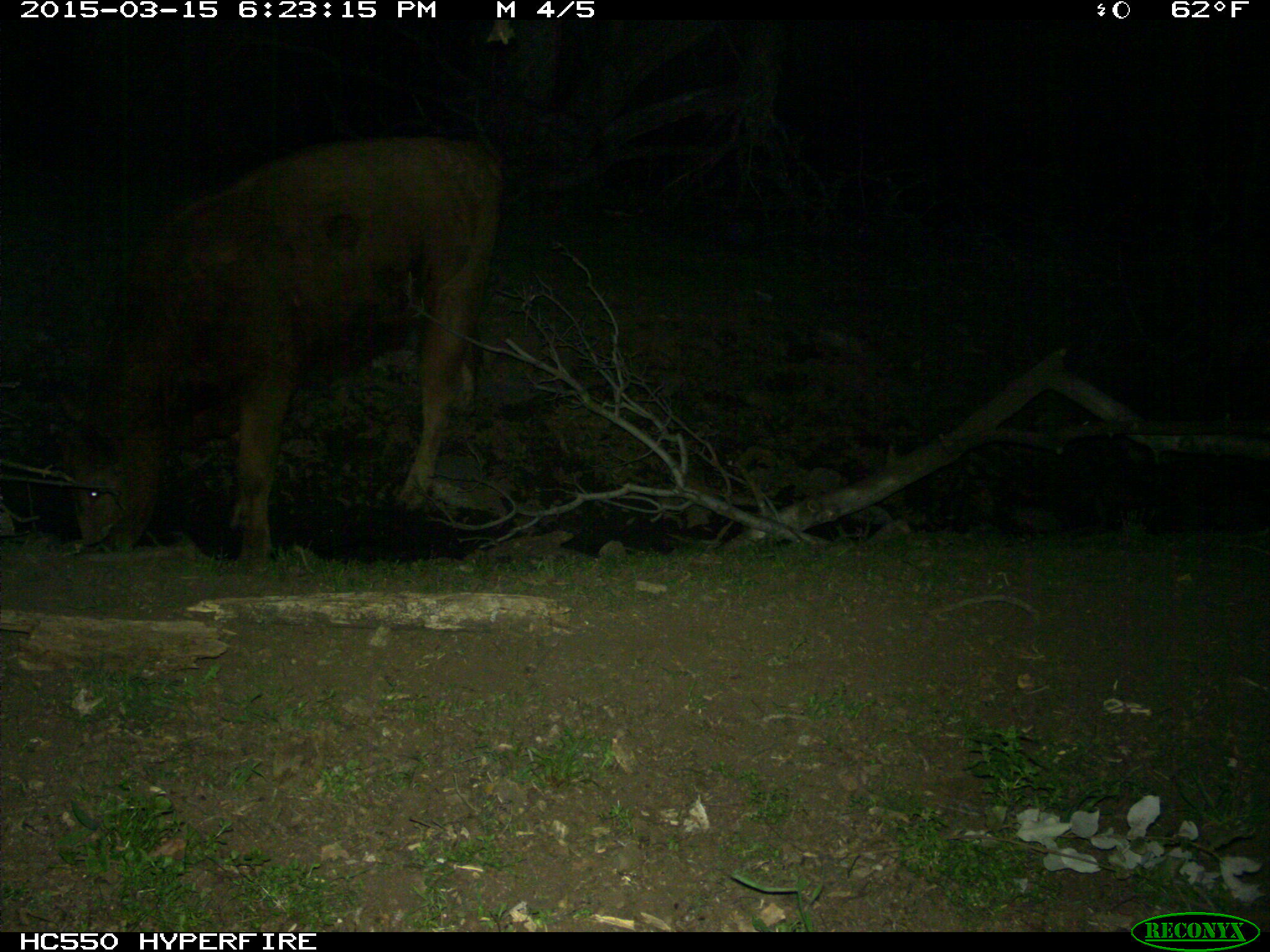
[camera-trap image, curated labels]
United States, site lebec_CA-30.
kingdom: Animalia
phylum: Chordata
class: Mammalia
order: Artiodactyla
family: Bovidae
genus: Bos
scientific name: Bos taurus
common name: domestic cow